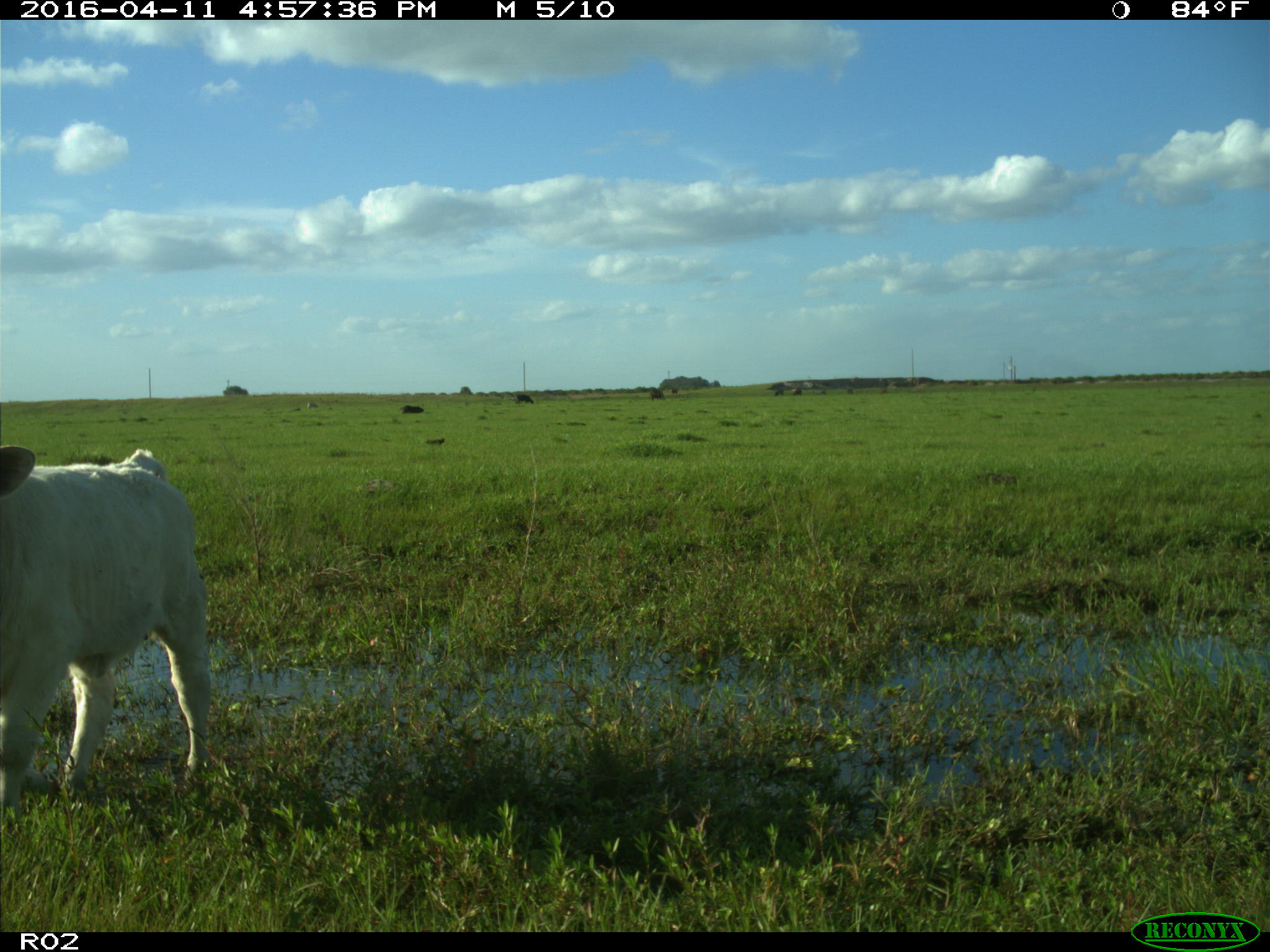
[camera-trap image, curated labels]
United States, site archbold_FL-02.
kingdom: Animalia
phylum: Chordata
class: Mammalia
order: Artiodactyla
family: Bovidae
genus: Bos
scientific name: Bos taurus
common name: domestic cow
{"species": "Bos taurus (domestic cow)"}